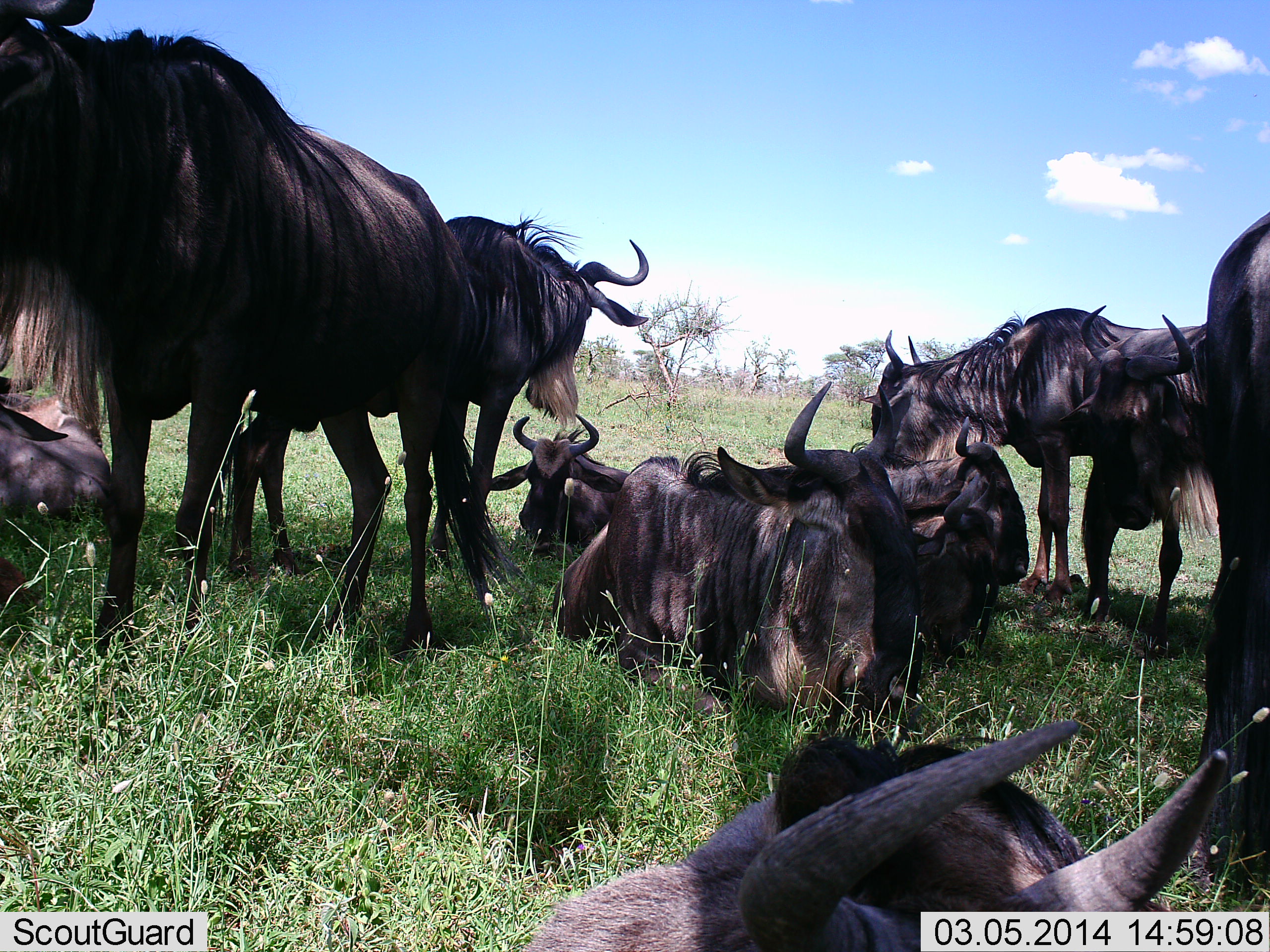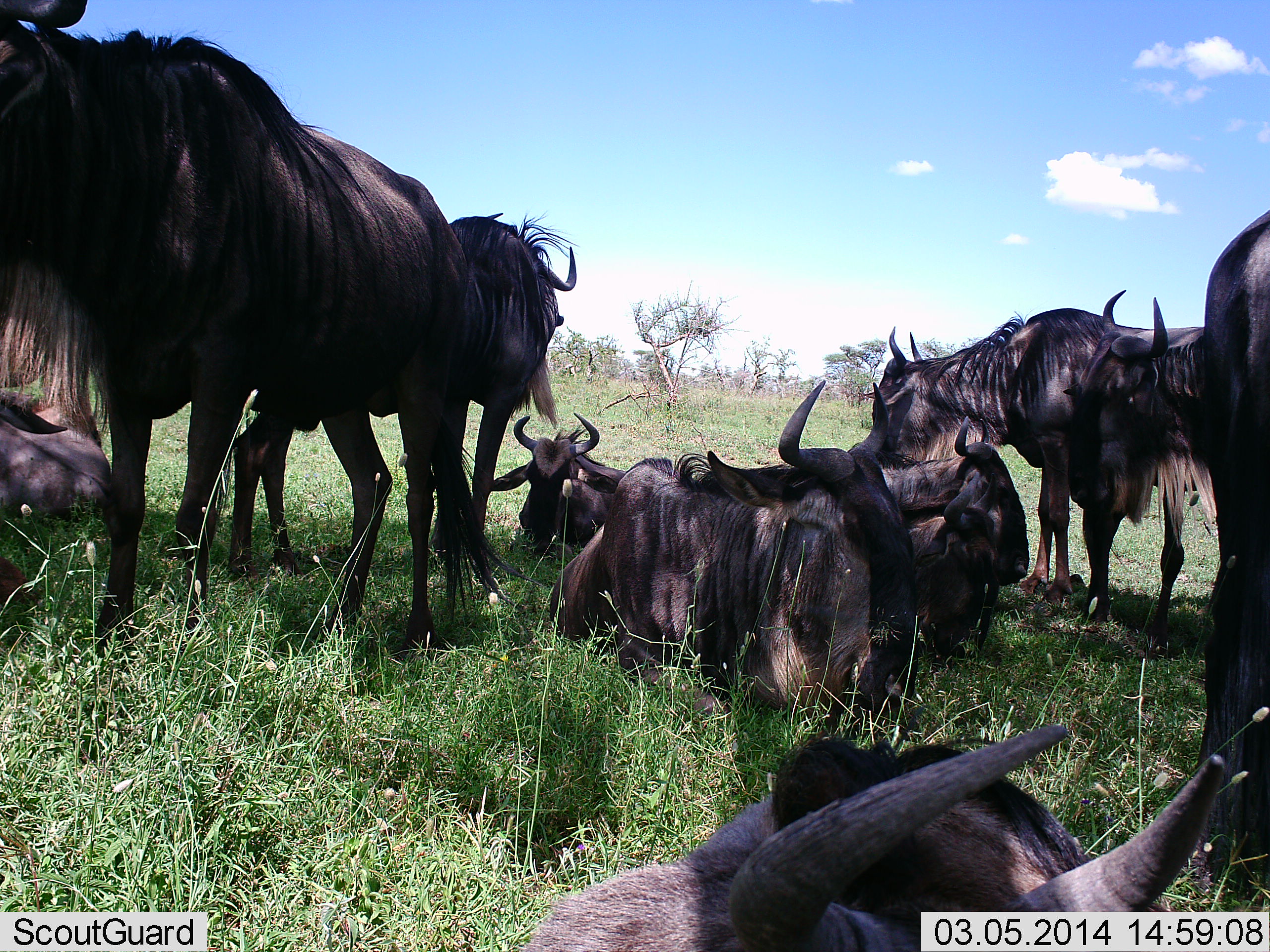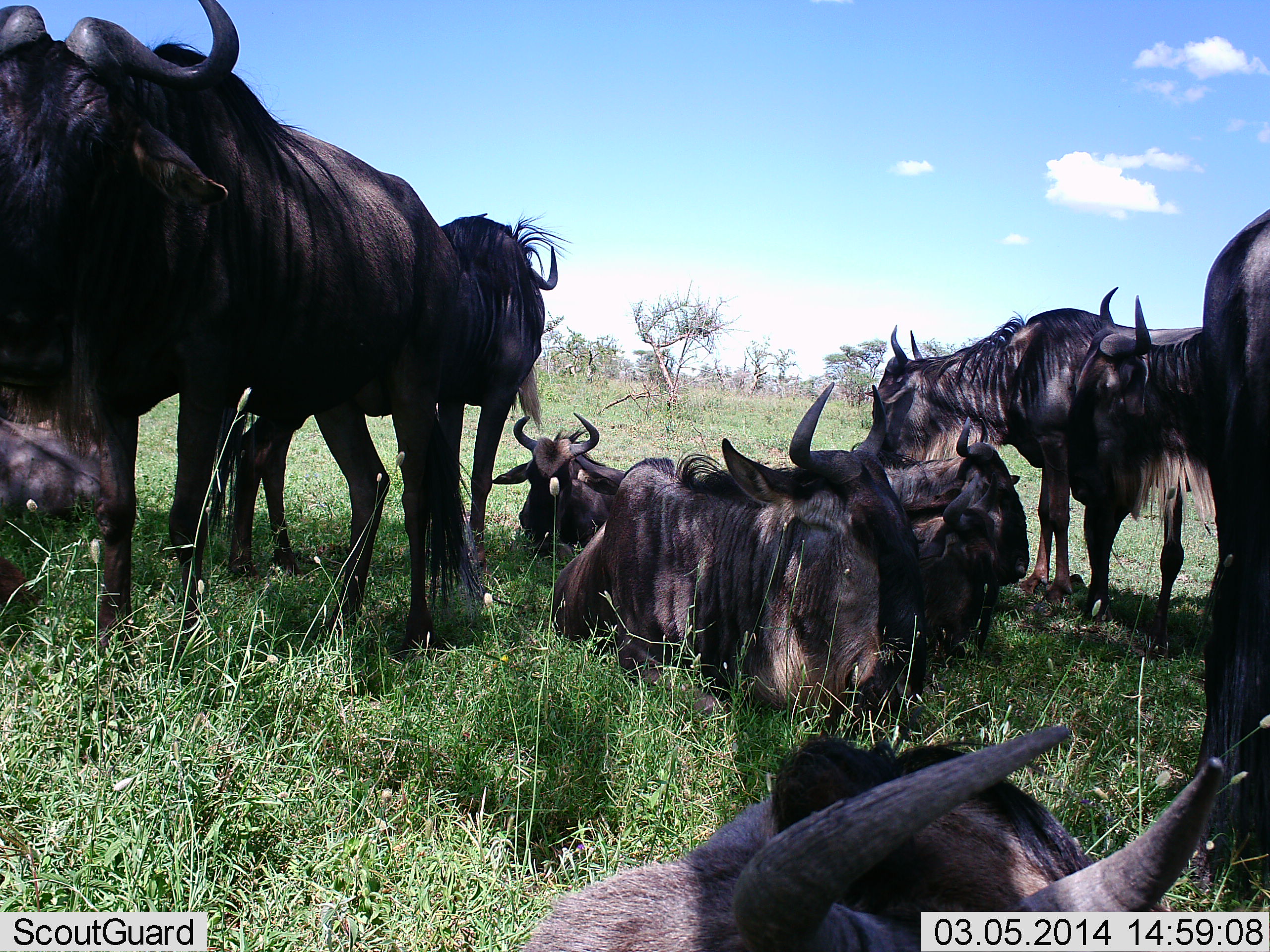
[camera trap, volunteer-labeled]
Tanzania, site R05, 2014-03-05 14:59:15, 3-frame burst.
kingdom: Animalia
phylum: Chordata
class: Mammalia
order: Artiodactyla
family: Bovidae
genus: Connochaetes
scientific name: Connochaetes taurinus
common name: blue wildebeest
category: wildebeest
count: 10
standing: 75%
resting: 96%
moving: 6%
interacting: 17%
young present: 4%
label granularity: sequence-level